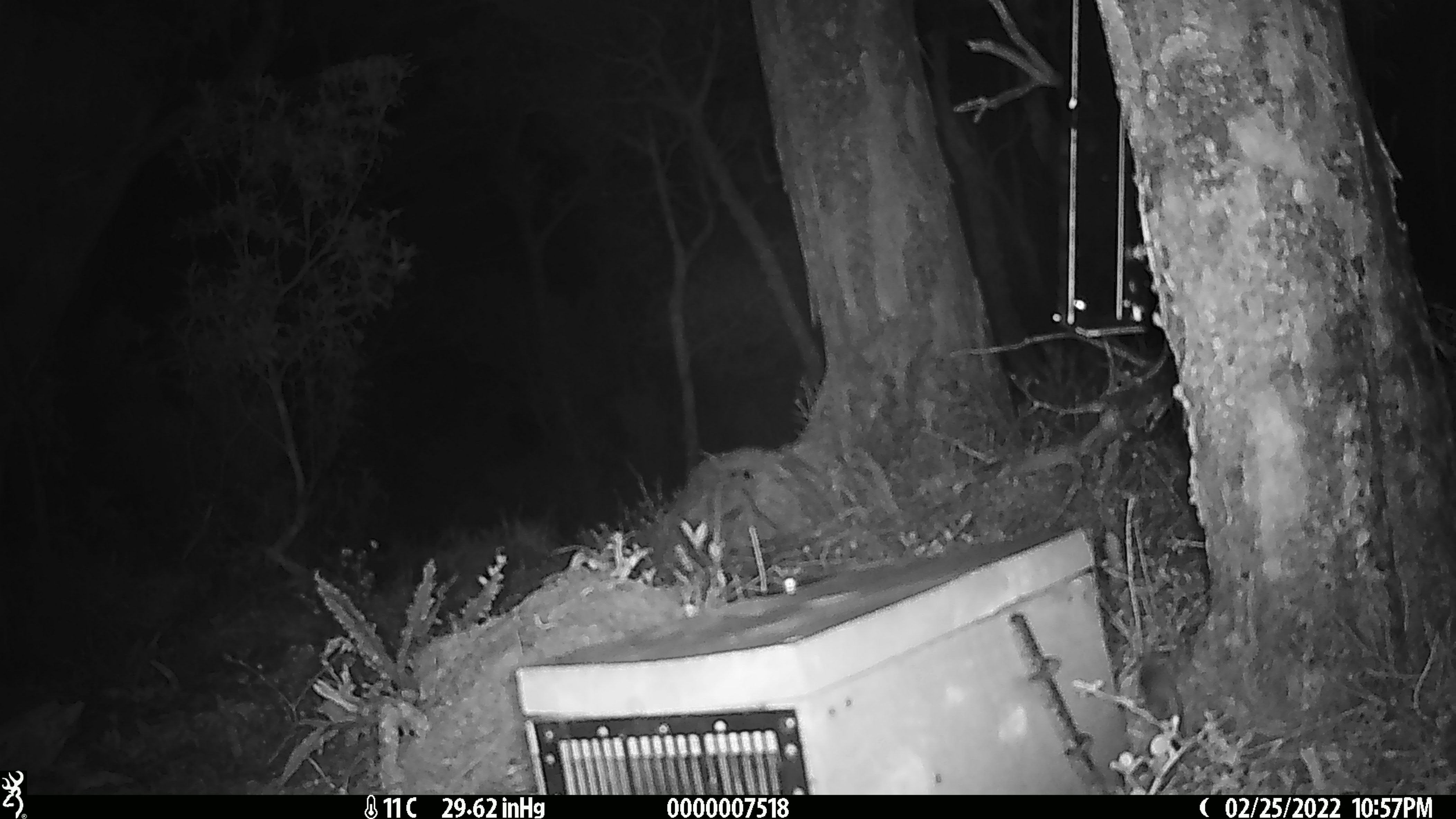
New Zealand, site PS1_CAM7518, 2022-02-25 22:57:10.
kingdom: Animalia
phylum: Chordata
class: Mammalia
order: Rodentia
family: Muridae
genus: Mus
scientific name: Mus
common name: mouse